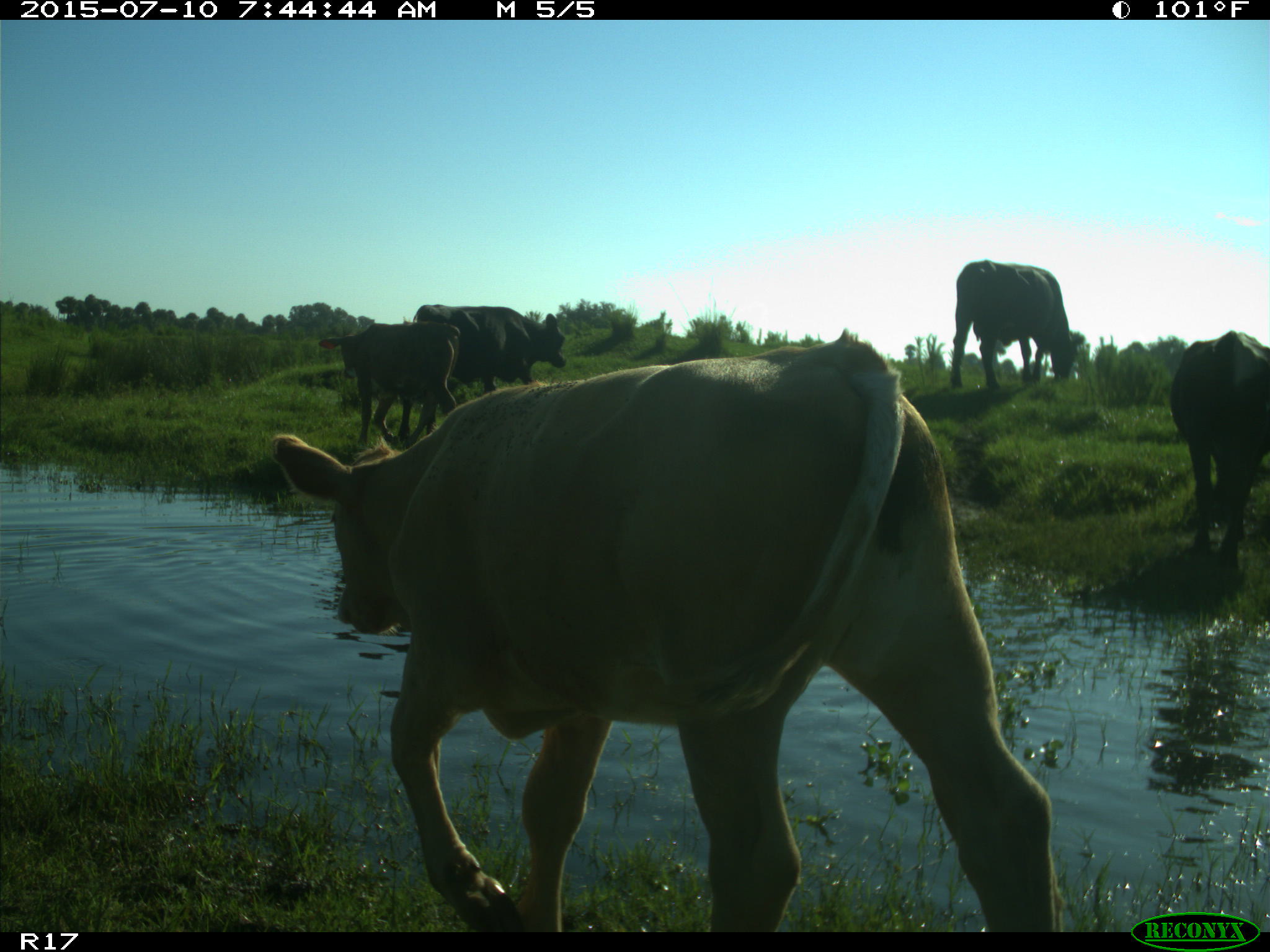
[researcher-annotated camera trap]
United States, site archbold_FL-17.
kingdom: Animalia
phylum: Chordata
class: Mammalia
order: Artiodactyla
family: Bovidae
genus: Bos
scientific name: Bos taurus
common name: domestic cow